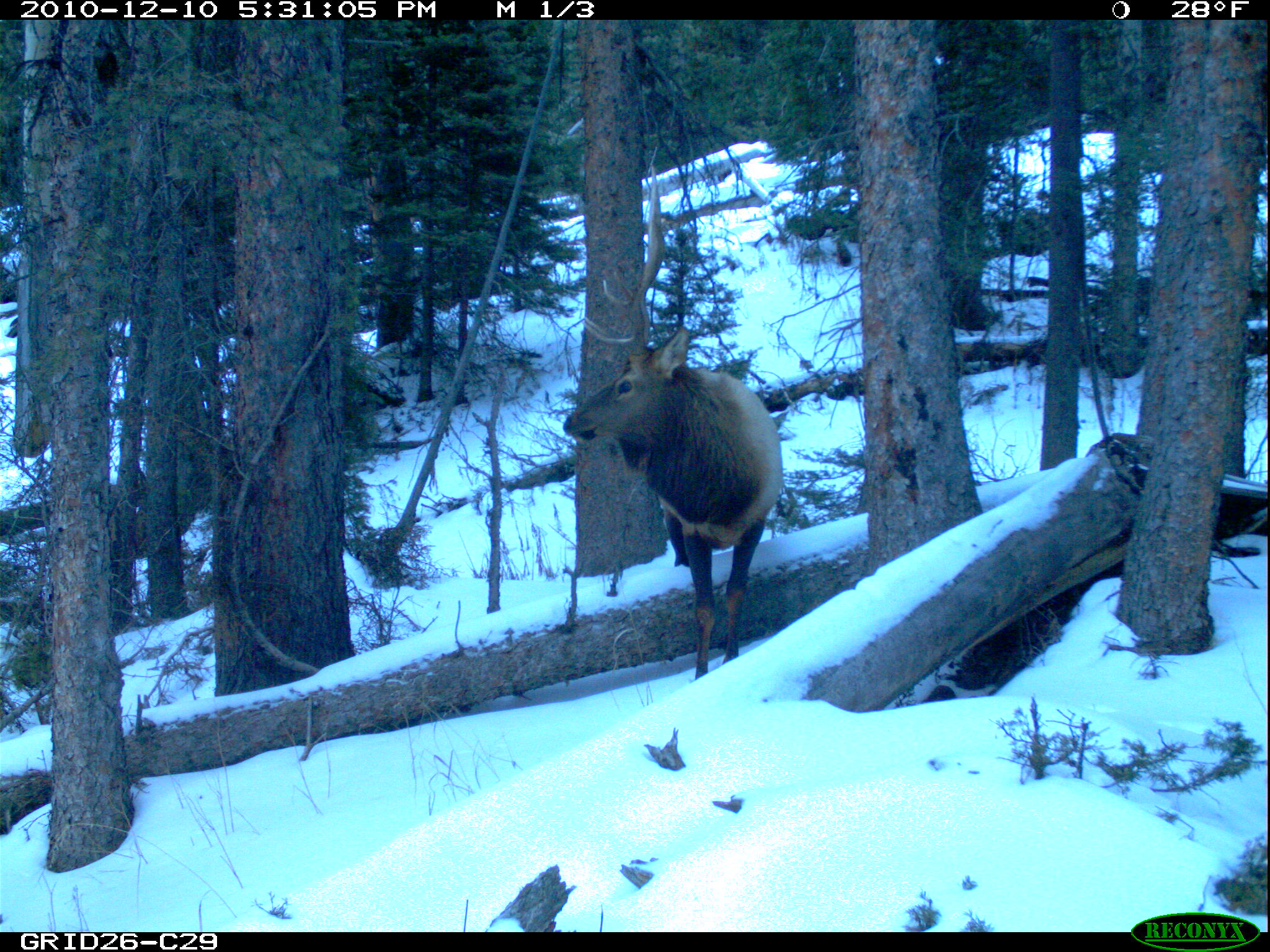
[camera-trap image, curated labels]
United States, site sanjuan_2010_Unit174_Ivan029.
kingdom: Animalia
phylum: Chordata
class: Mammalia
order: Artiodactyla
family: Cervidae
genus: Cervus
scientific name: Cervus elaphus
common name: red deer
Cervus elaphus (red deer).